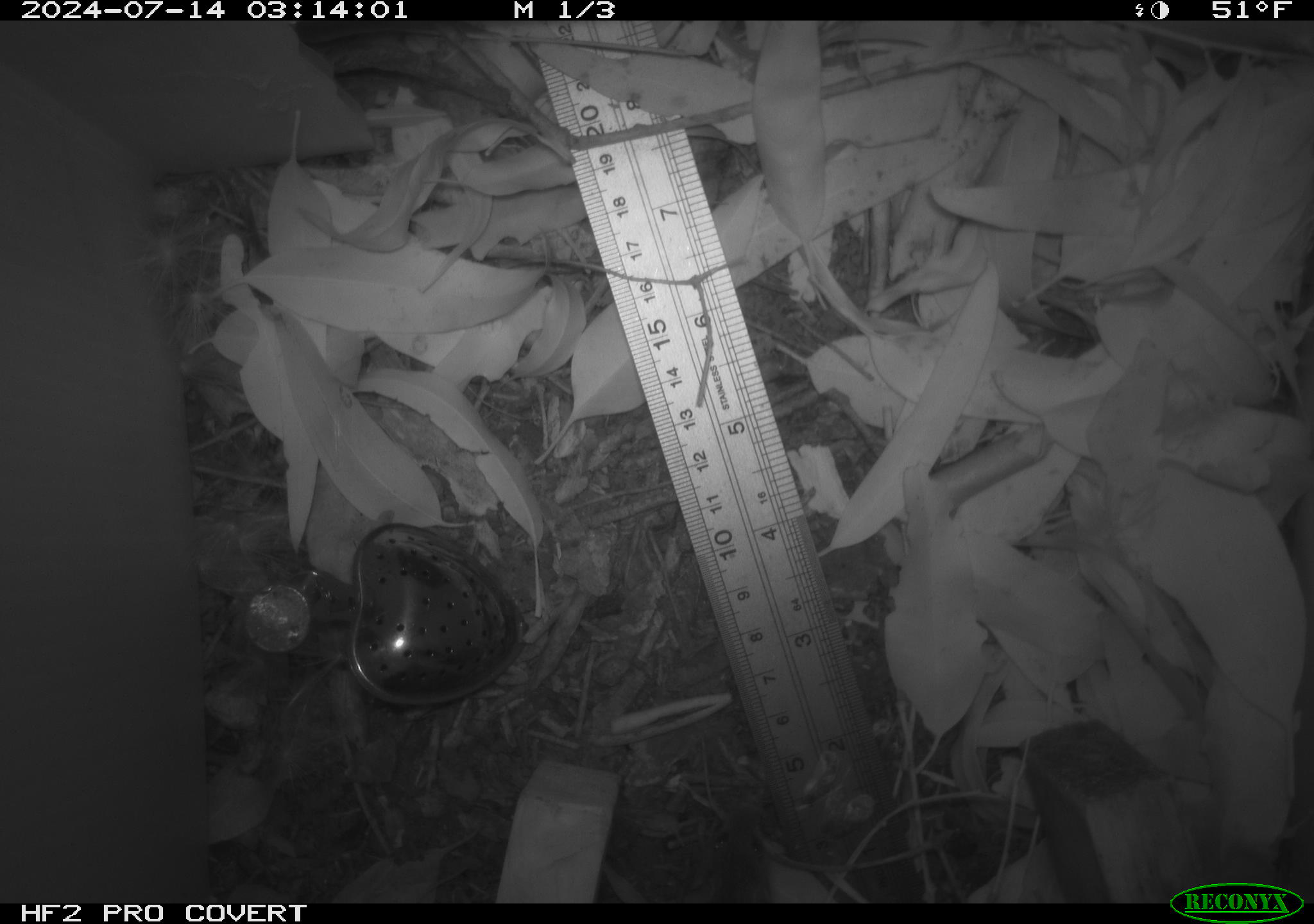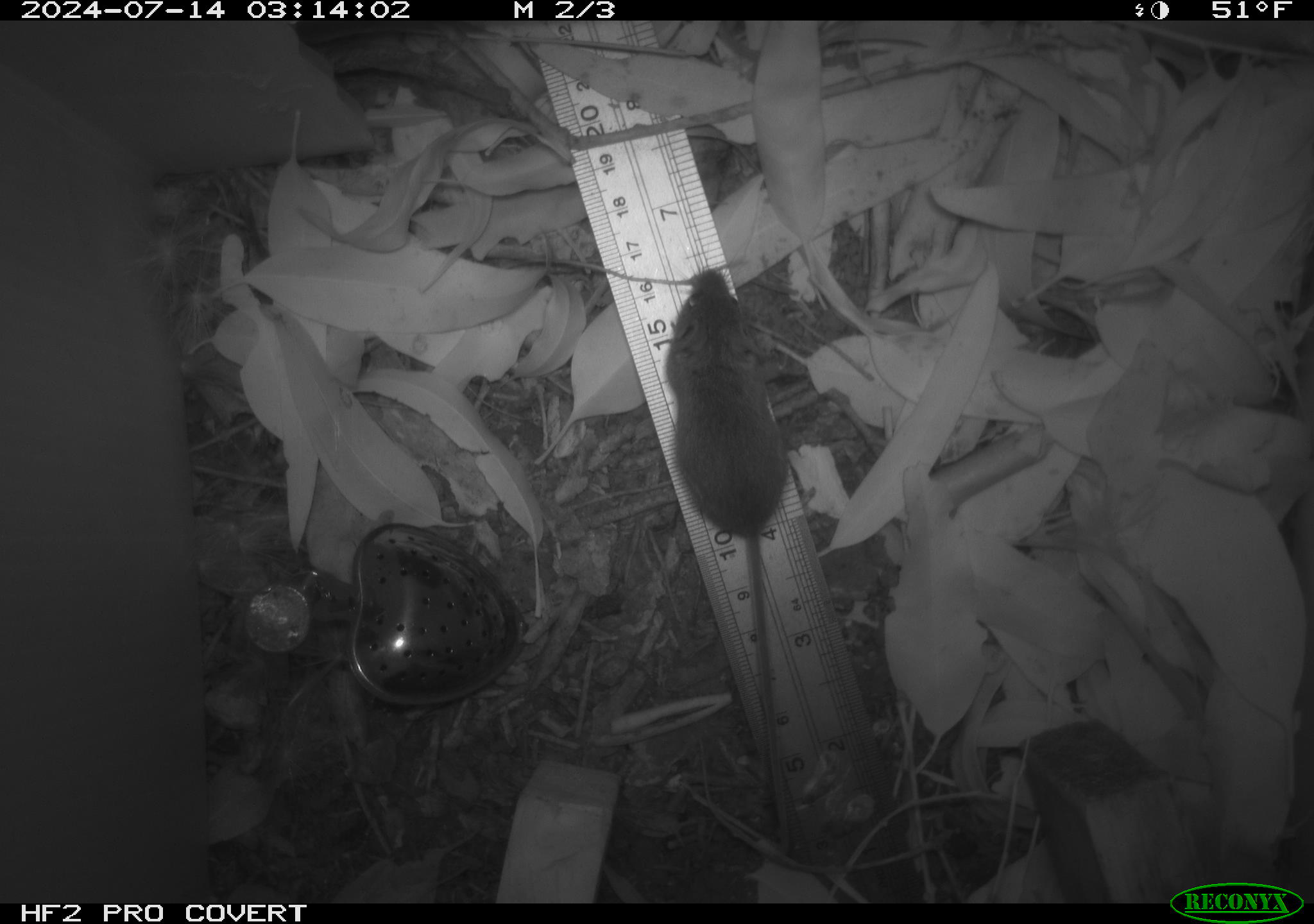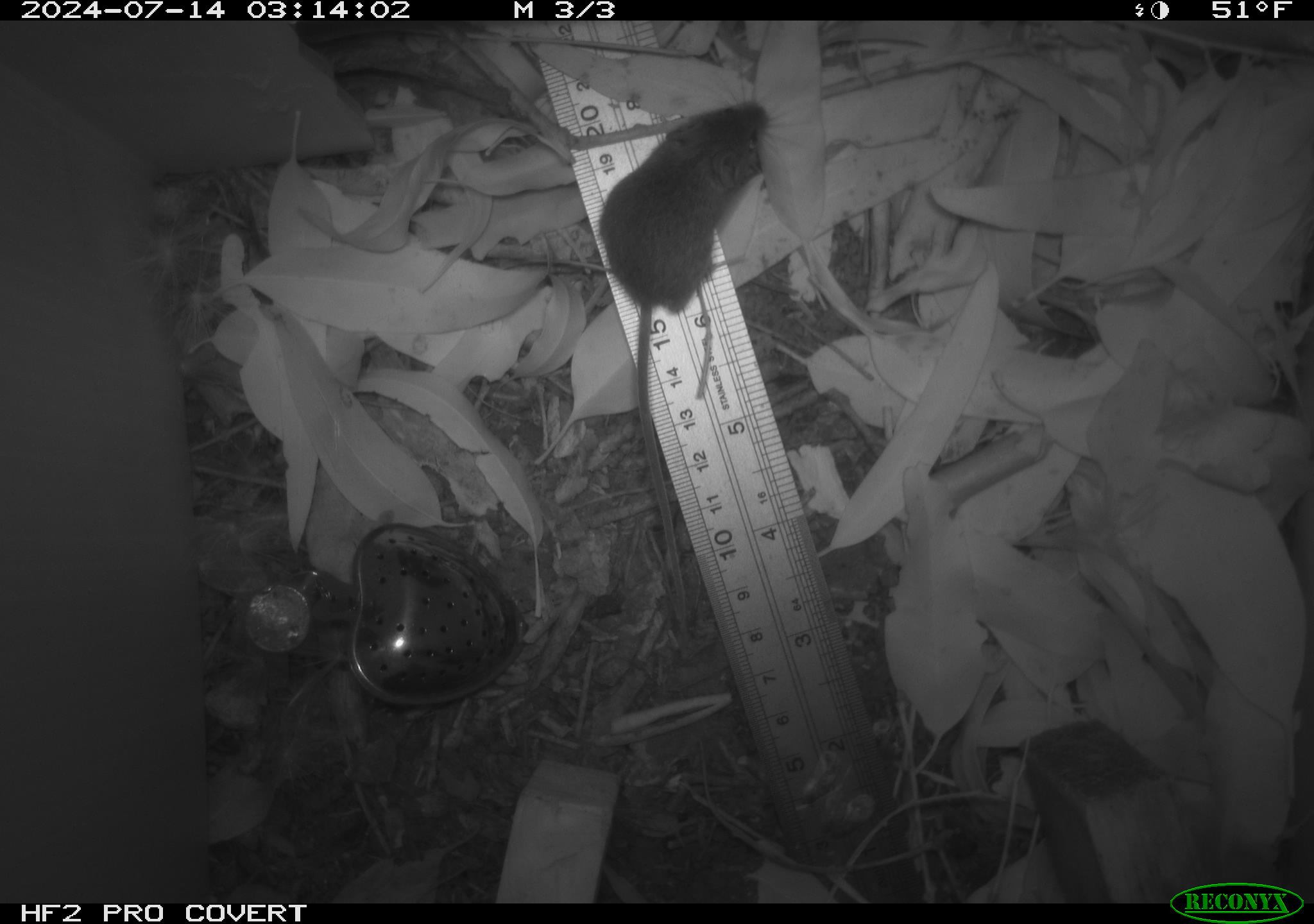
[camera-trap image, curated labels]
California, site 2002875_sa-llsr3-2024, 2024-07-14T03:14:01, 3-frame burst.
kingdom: Animalia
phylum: Chordata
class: Mammalia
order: Rodentia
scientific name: Rodentia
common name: mouse species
Mouse species (Rodentia).